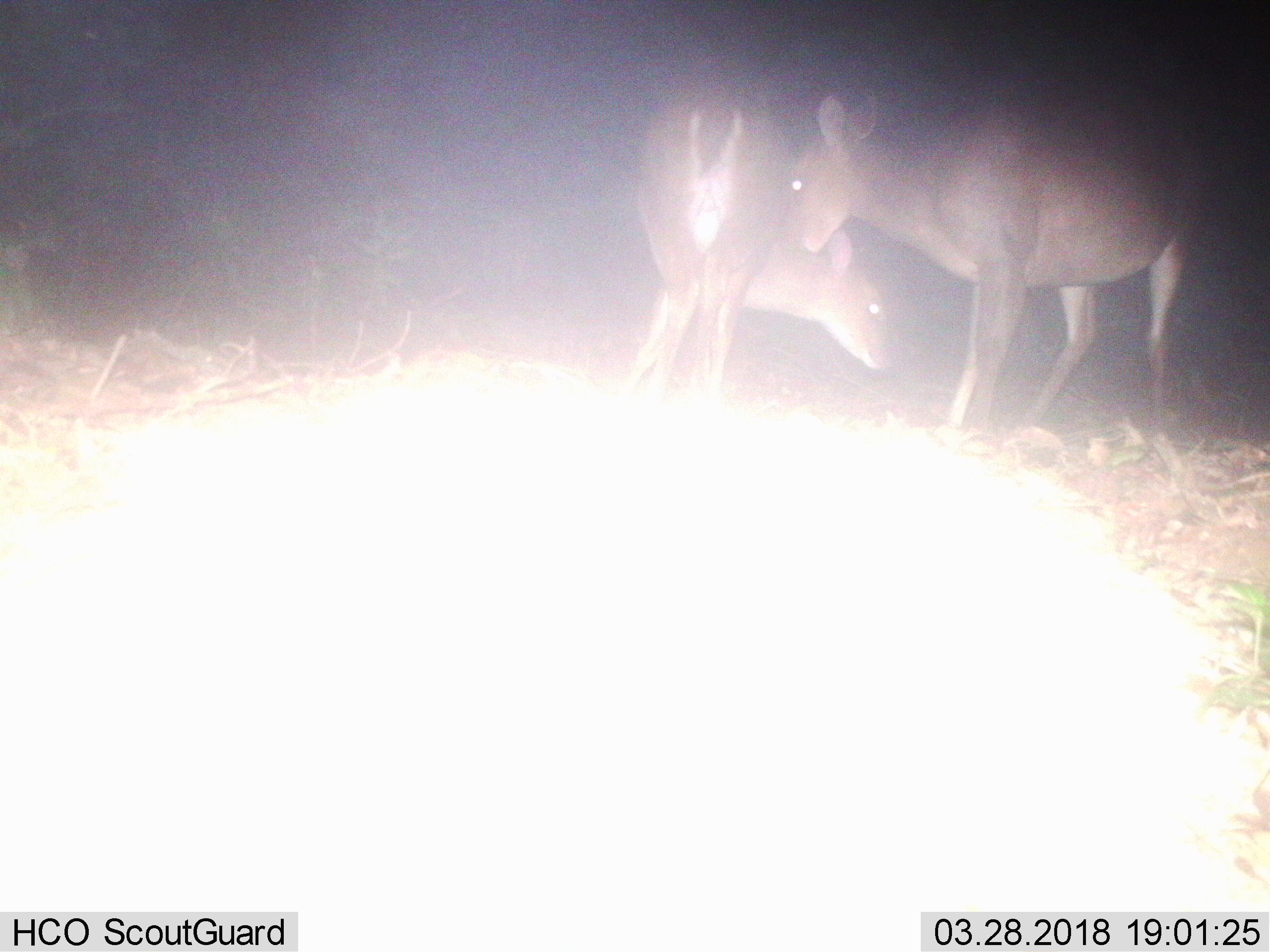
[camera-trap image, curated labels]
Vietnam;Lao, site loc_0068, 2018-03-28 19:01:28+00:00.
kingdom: Animalia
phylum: Chordata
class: Mammalia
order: Artiodactyla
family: Cervidae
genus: Muntiacus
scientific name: Muntiacus vuquangensis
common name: large-antlered muntjac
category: large antlered muntjac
Large antlered muntjac (large-antlered muntjac) (Muntiacus vuquangensis). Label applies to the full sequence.